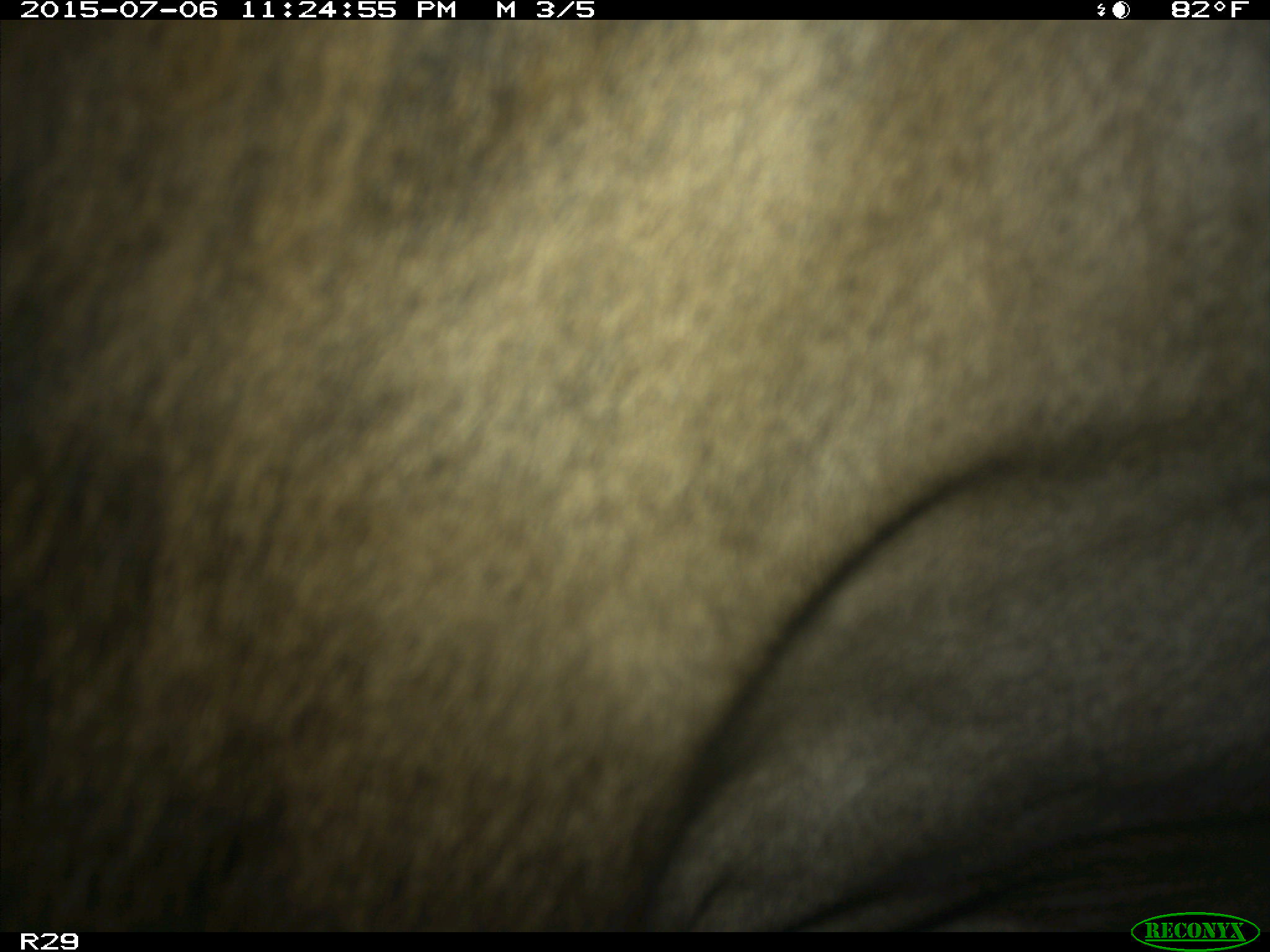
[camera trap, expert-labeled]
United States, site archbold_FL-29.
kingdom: Animalia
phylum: Chordata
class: Mammalia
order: Artiodactyla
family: Bovidae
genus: Bos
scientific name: Bos taurus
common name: domestic cow